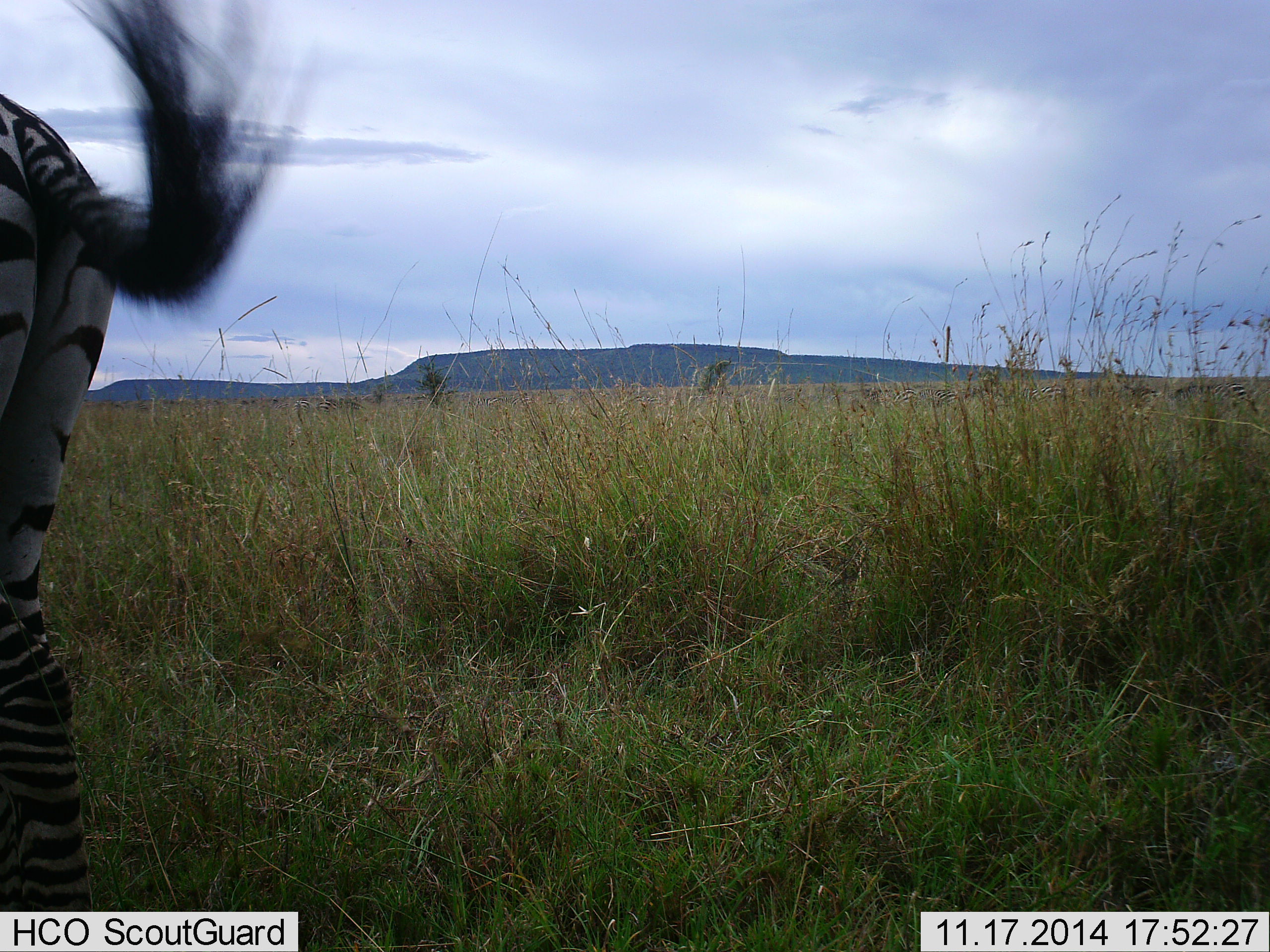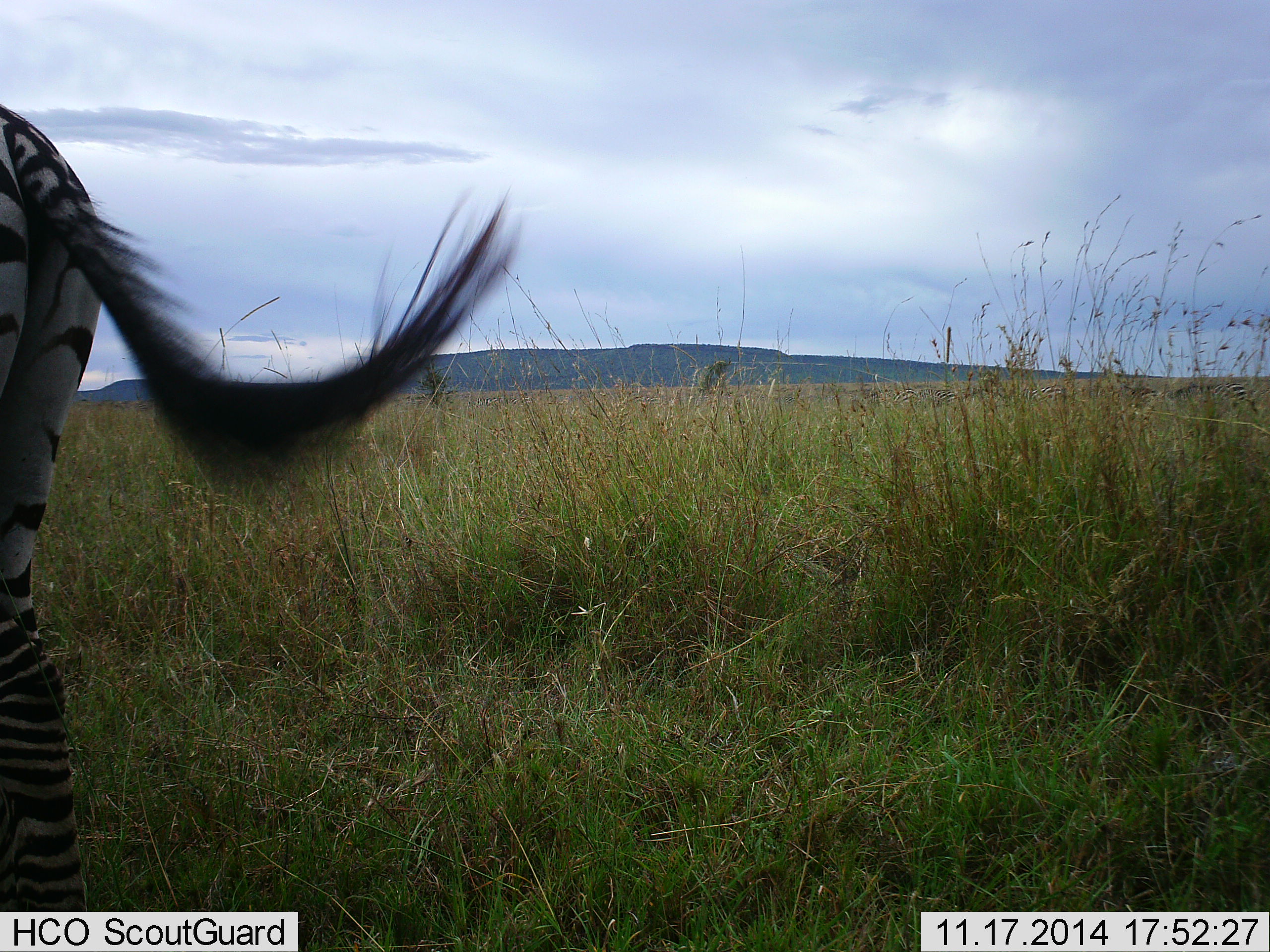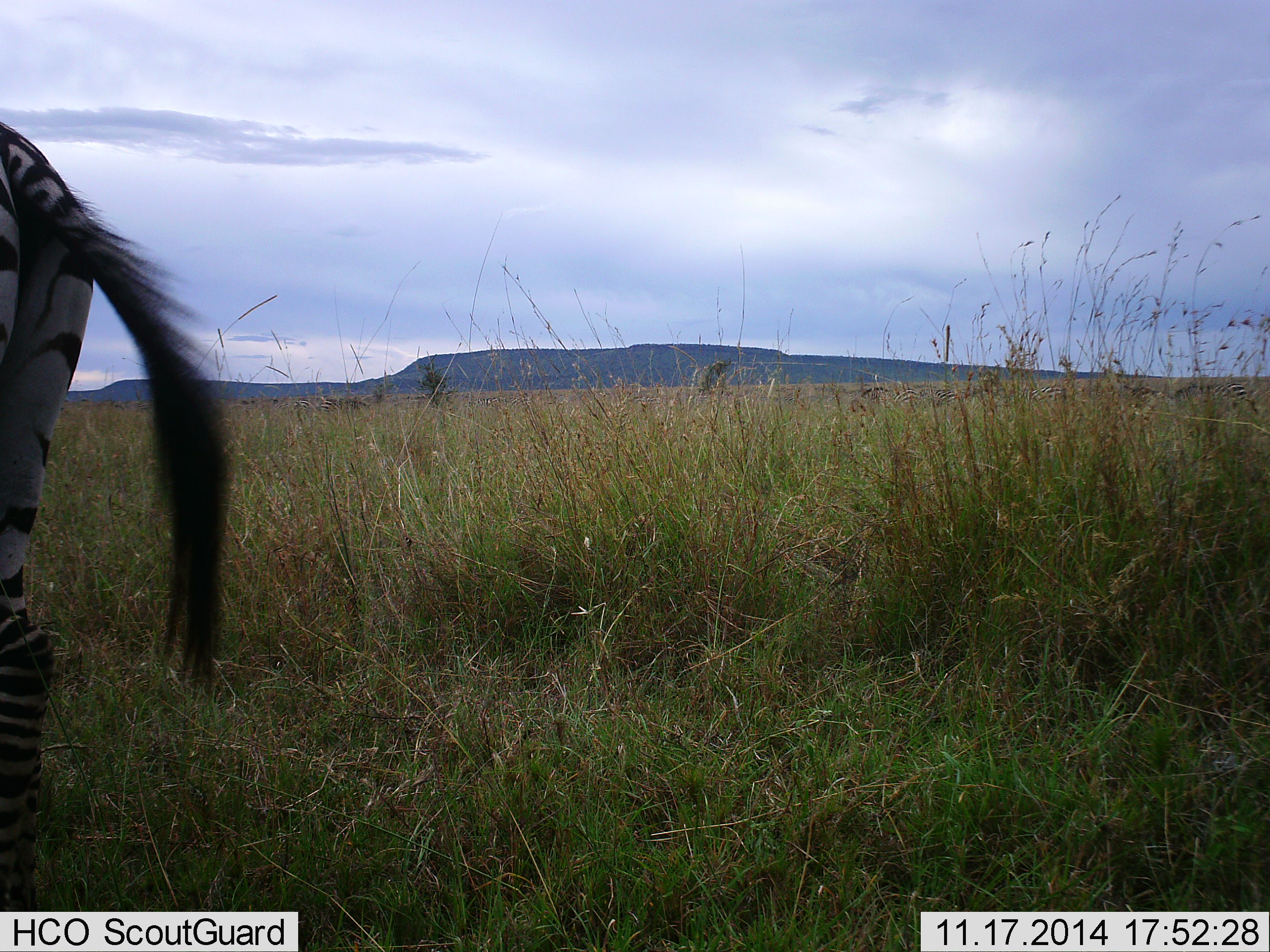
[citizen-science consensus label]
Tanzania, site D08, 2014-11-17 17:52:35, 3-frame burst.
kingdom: Animalia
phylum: Chordata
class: Mammalia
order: Perissodactyla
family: Equidae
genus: Equus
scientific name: Equus quagga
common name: plains zebra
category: zebra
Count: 1.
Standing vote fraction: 80%.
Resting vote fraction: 0%.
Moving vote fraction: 20%.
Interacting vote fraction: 0%.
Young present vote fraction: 0%.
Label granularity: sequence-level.